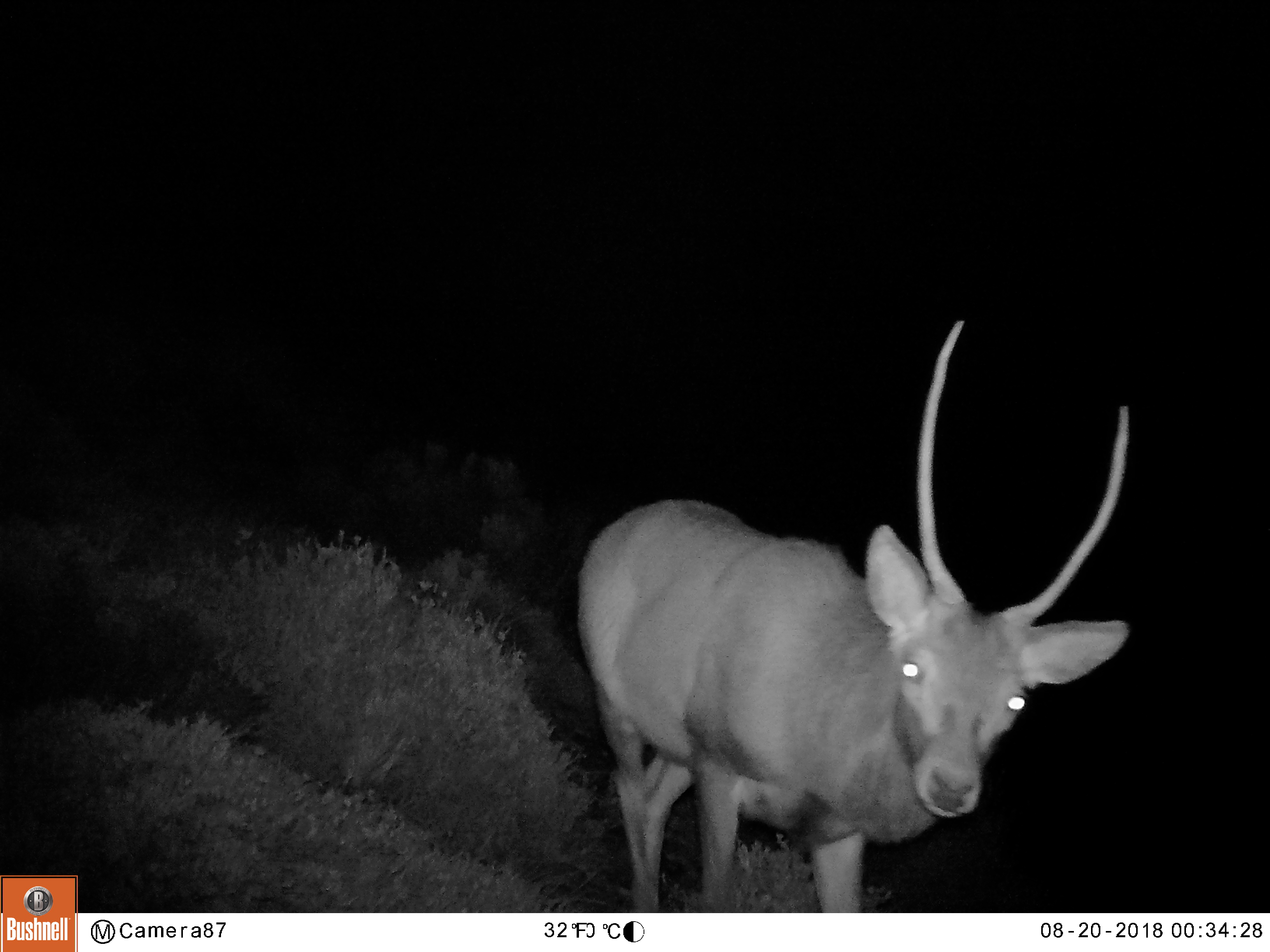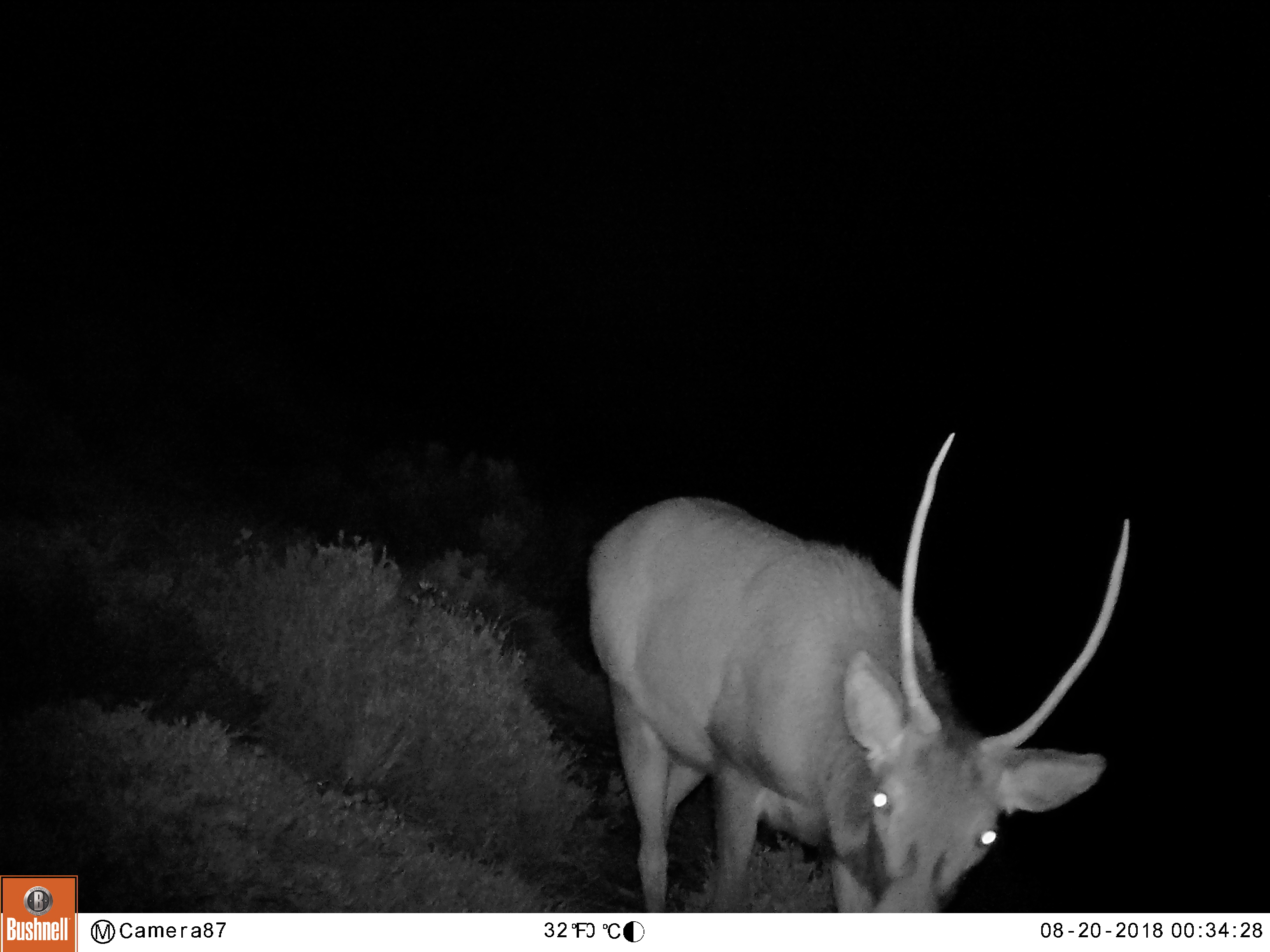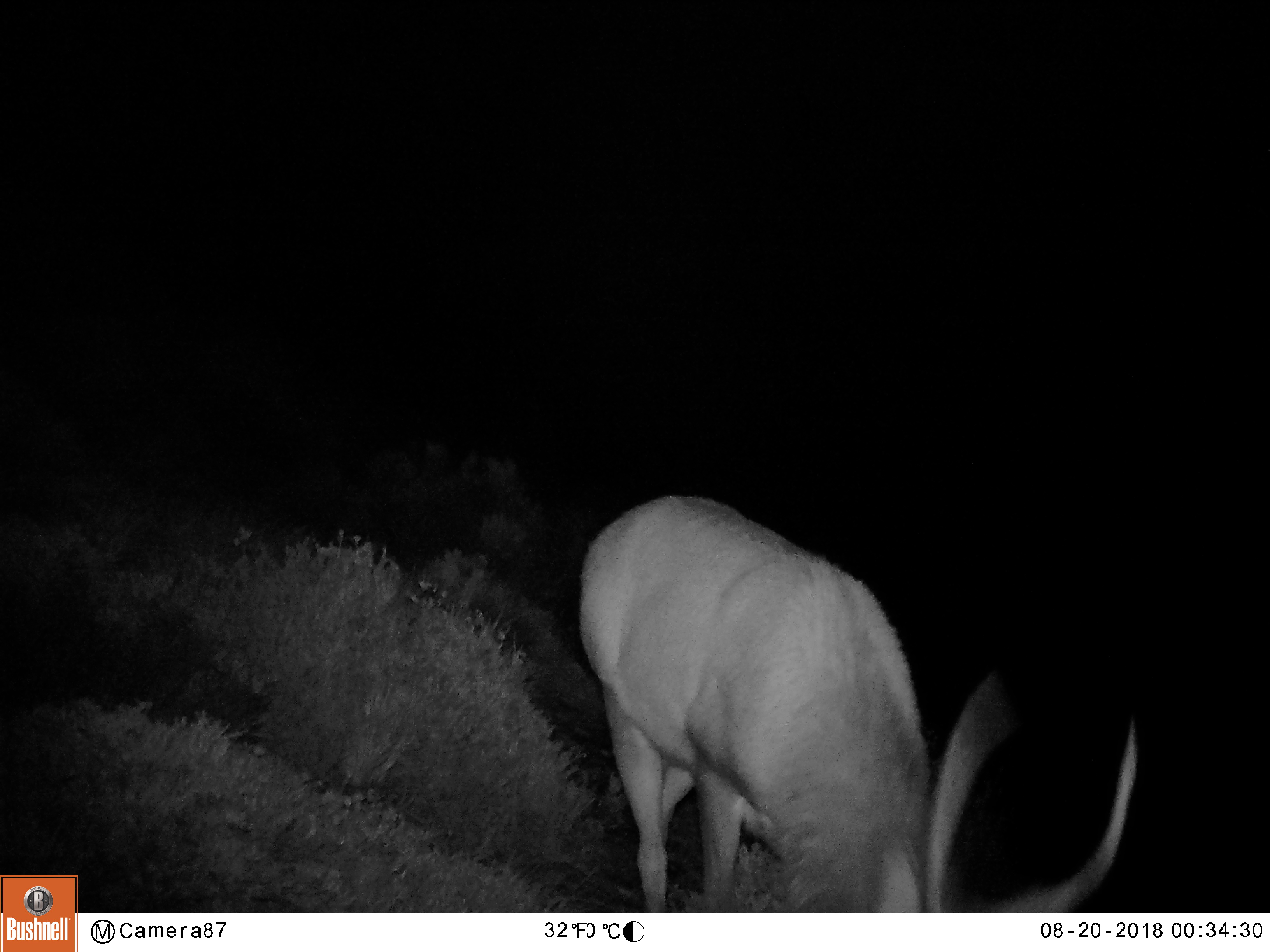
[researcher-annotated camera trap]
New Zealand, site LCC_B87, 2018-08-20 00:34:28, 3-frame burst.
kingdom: Animalia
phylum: Chordata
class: Mammalia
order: Artiodactyla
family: Cervidae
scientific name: Cervidae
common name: deer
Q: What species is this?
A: Deer (Cervidae).